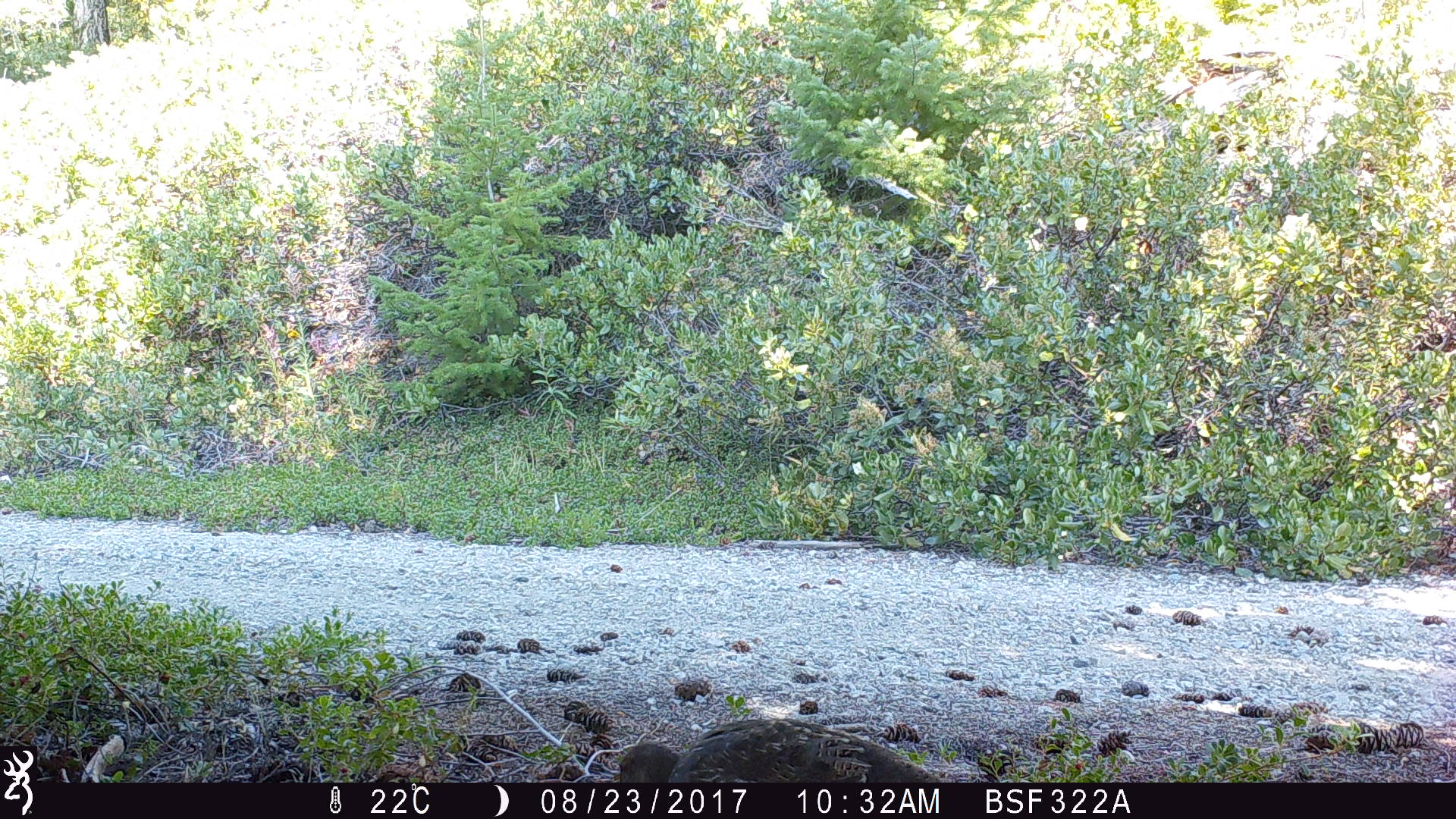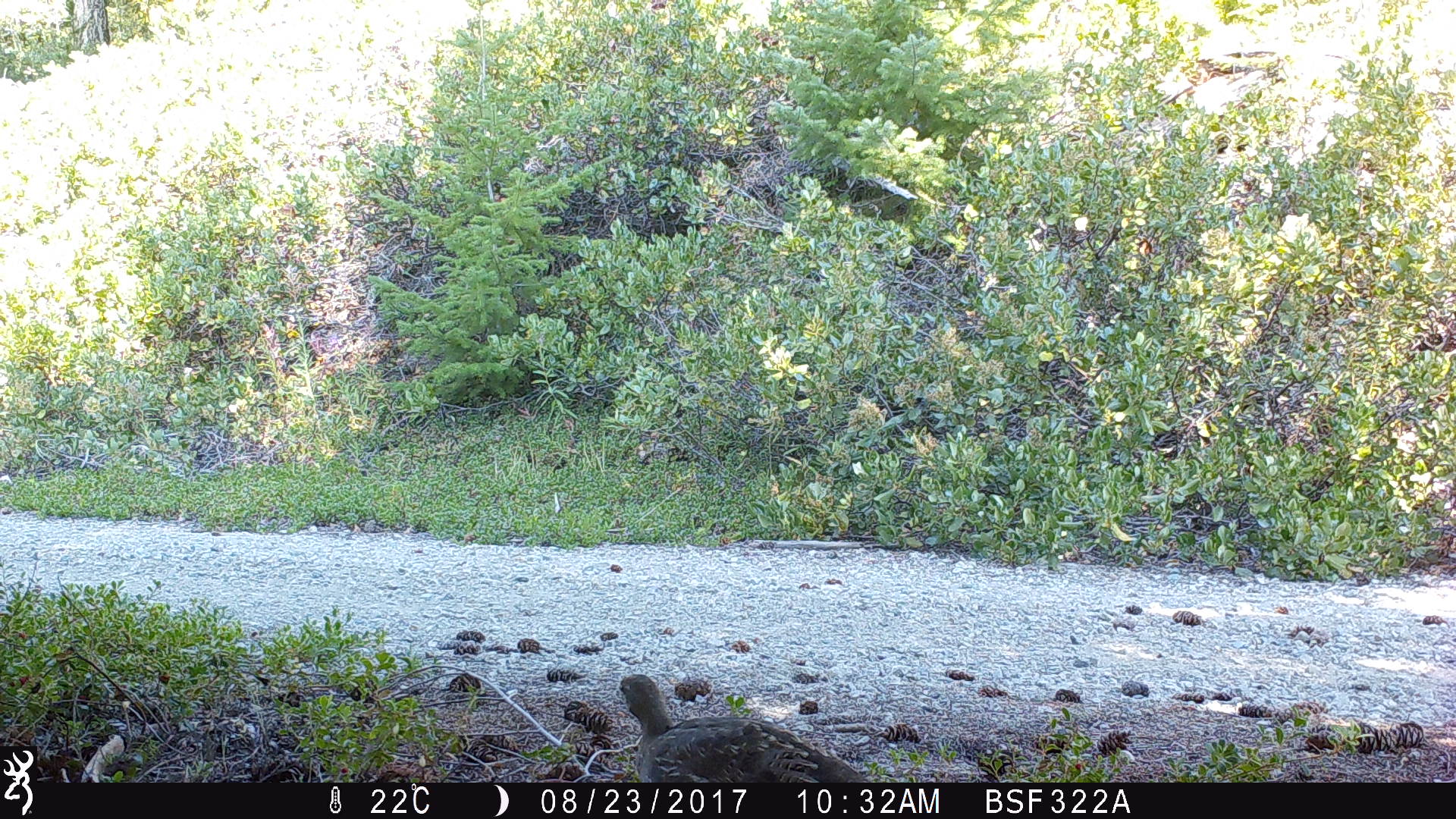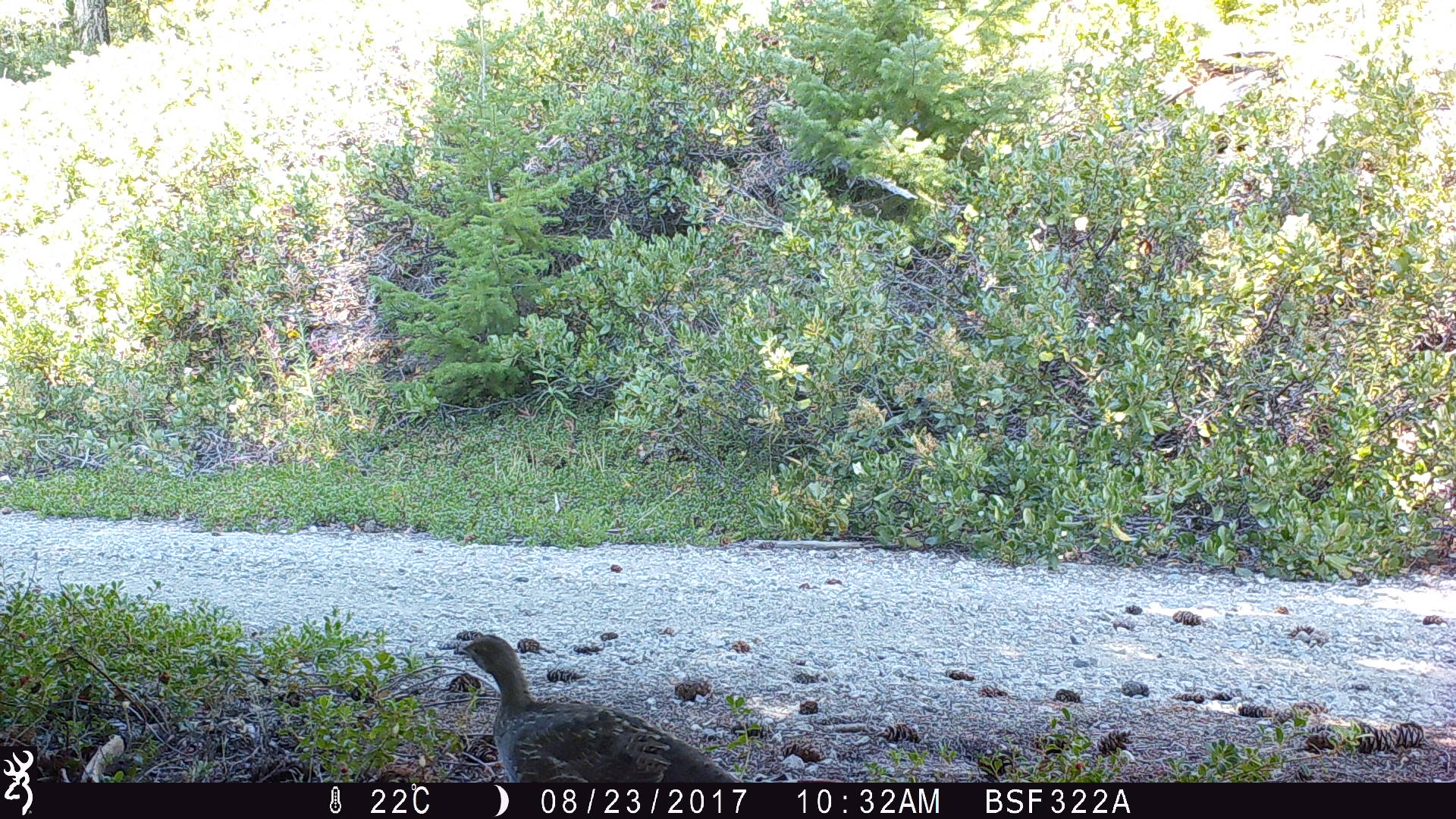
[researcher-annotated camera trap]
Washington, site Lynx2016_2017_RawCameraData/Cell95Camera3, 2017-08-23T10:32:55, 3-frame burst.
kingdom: Animalia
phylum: Chordata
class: Aves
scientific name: Aves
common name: birds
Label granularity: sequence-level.